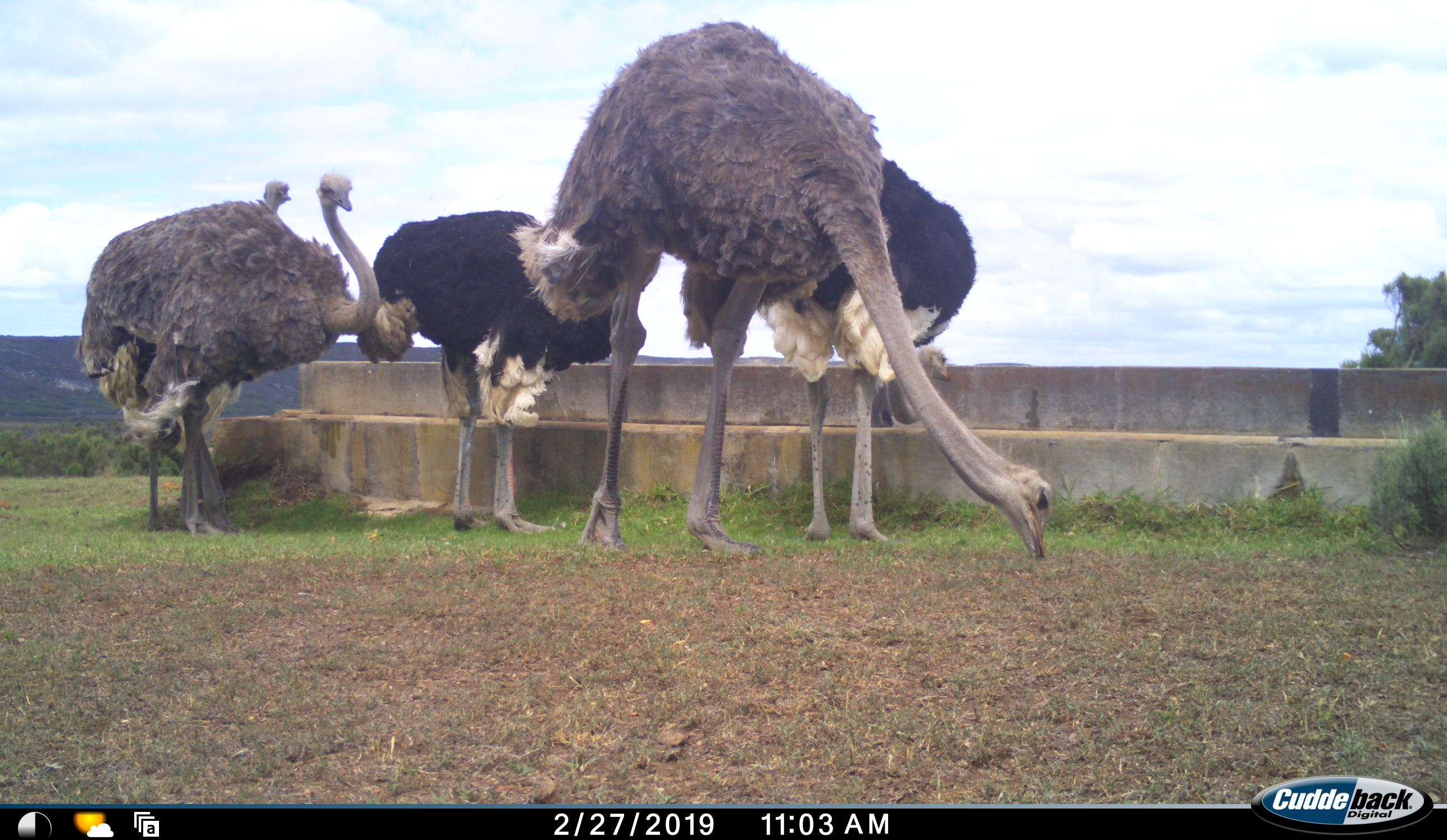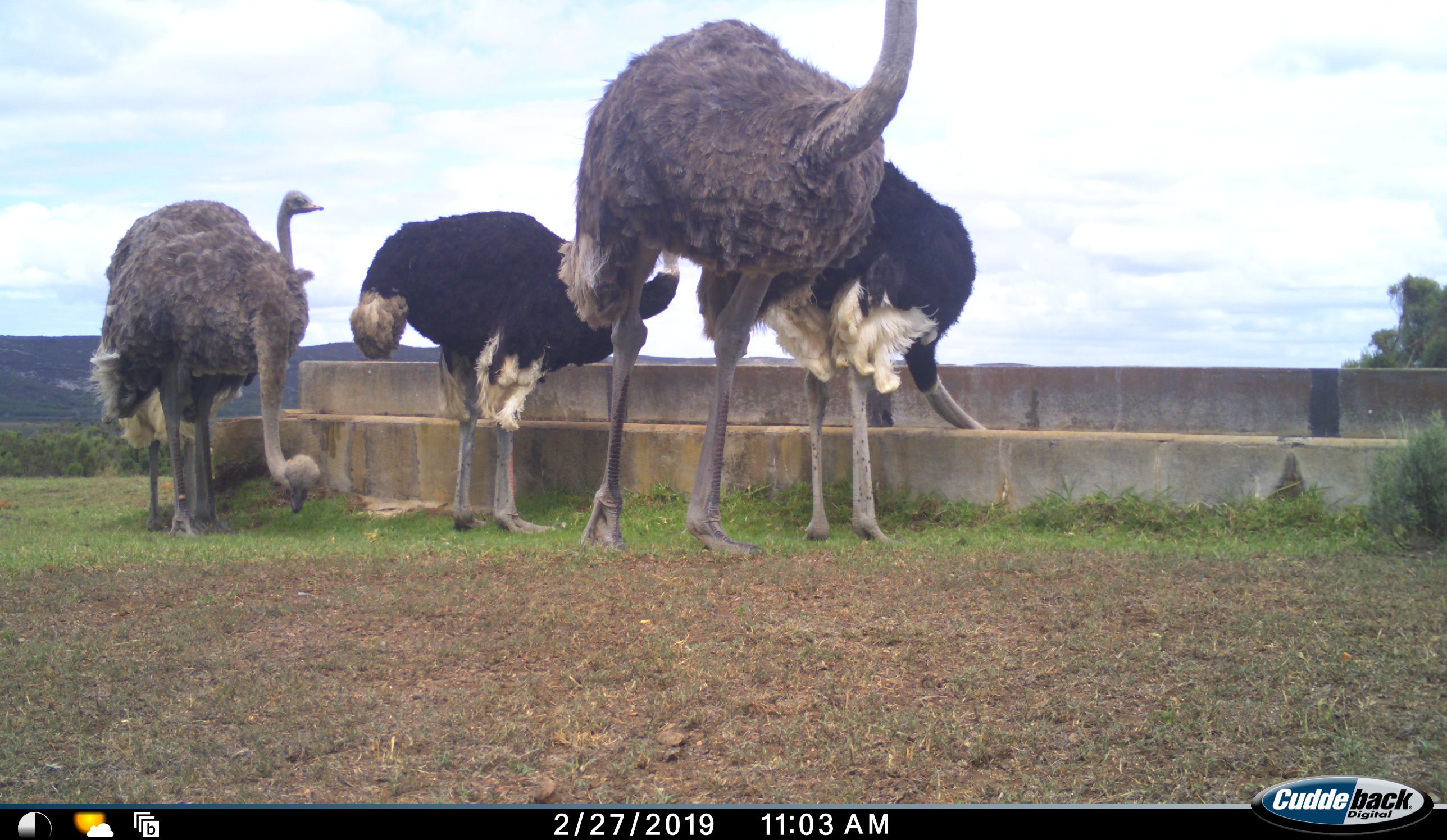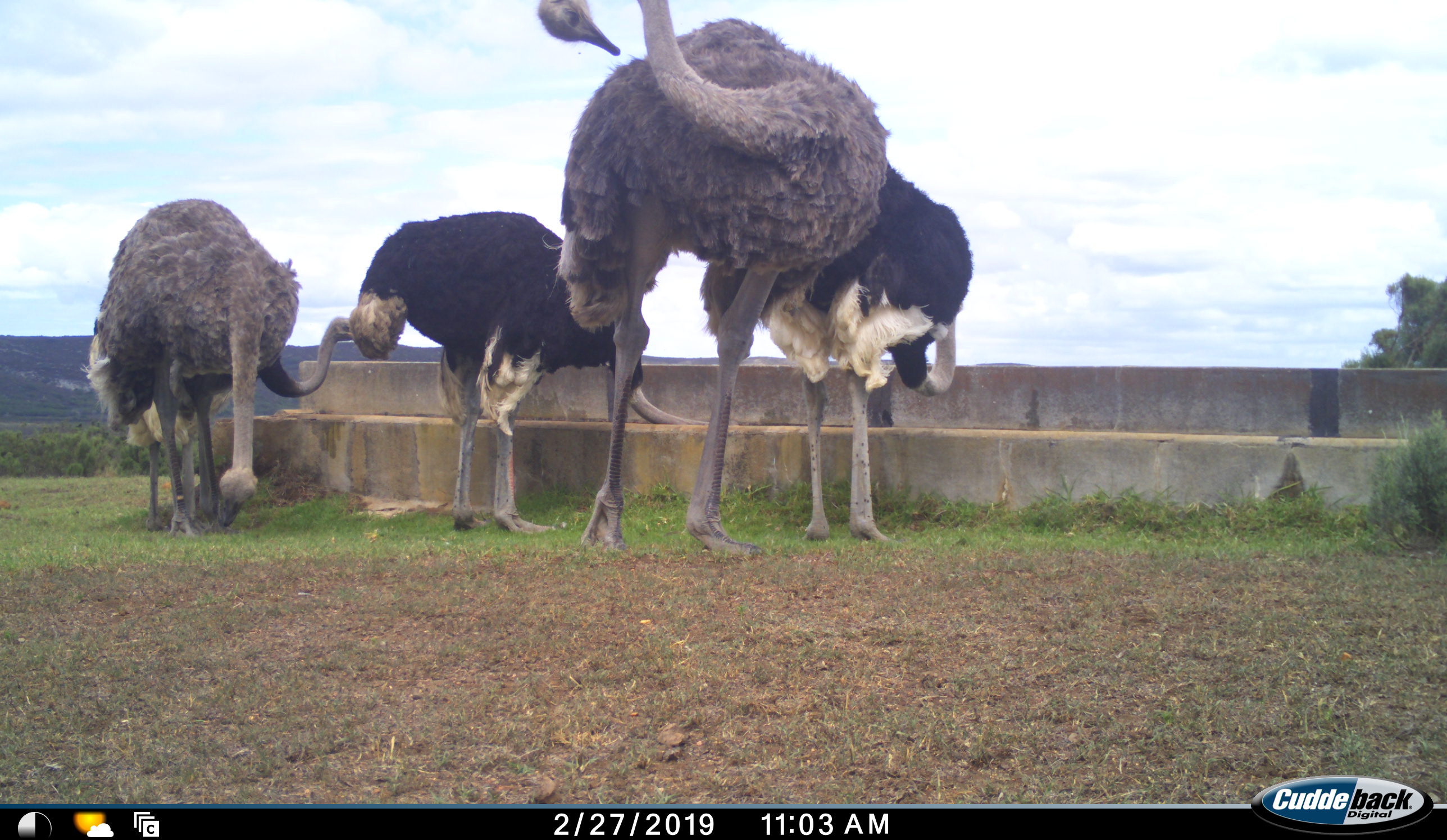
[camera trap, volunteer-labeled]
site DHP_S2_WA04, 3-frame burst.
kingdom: Animalia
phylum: Chordata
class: Aves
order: Struthioniformes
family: Struthionidae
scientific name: Struthionidae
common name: ostrich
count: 5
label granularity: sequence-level